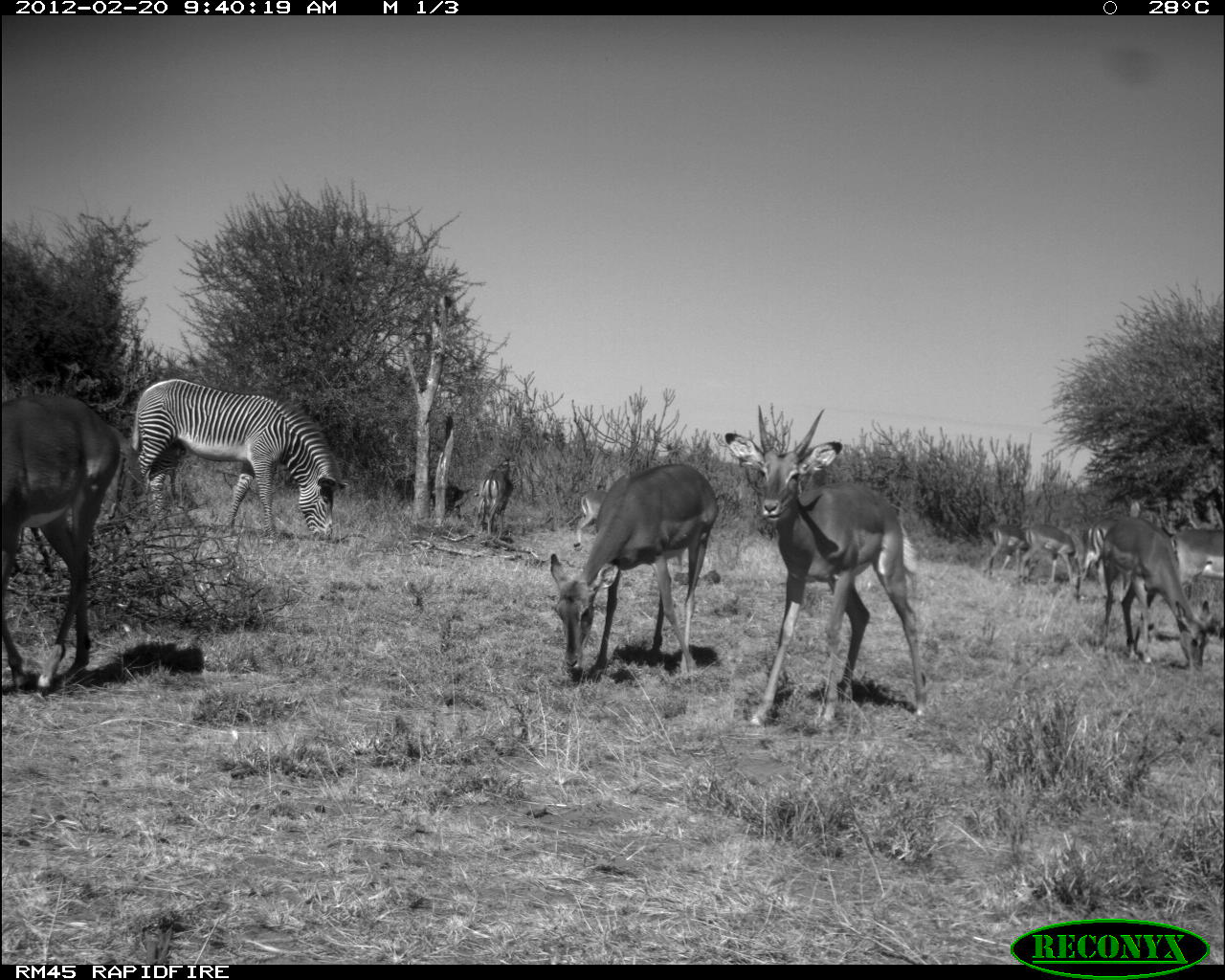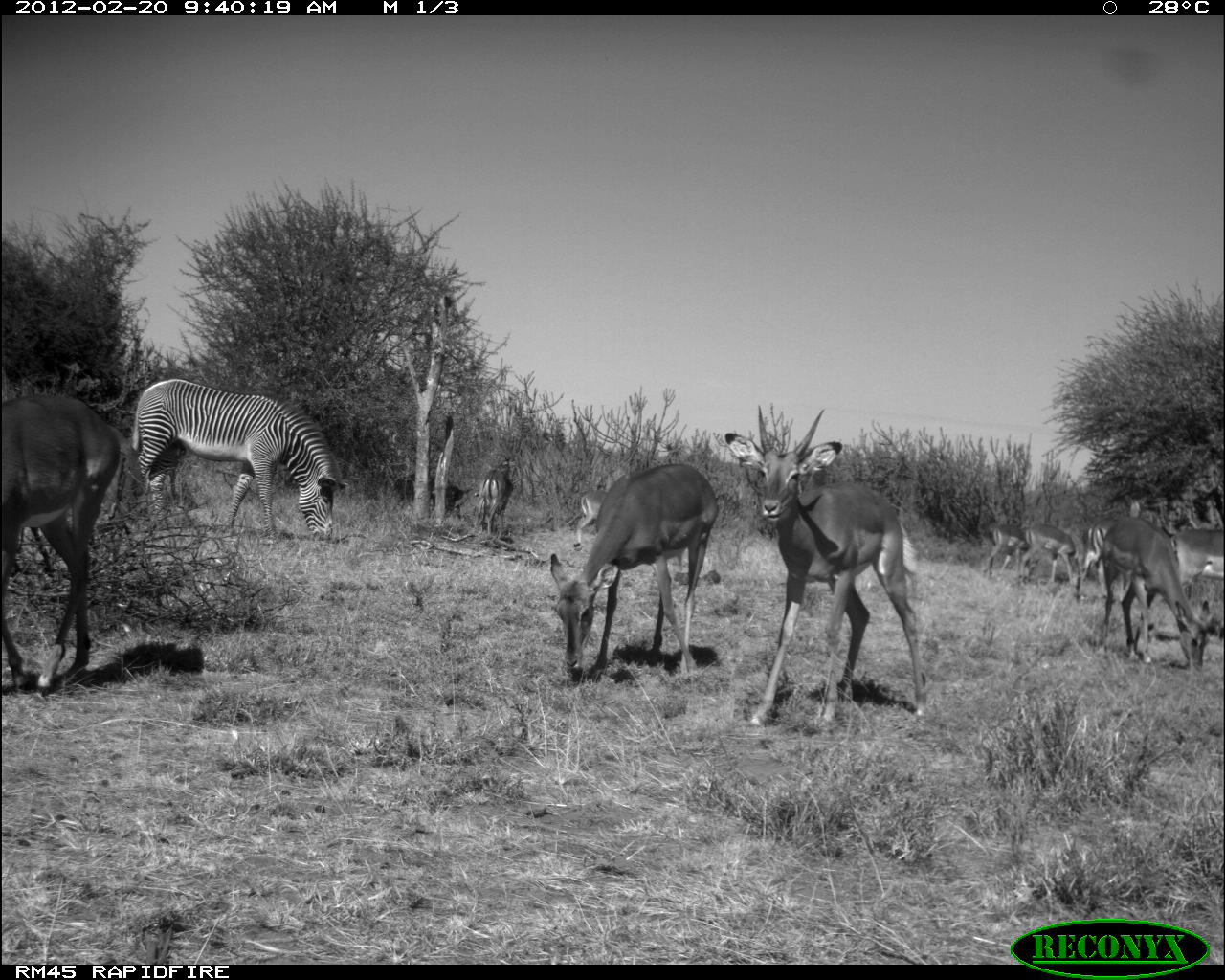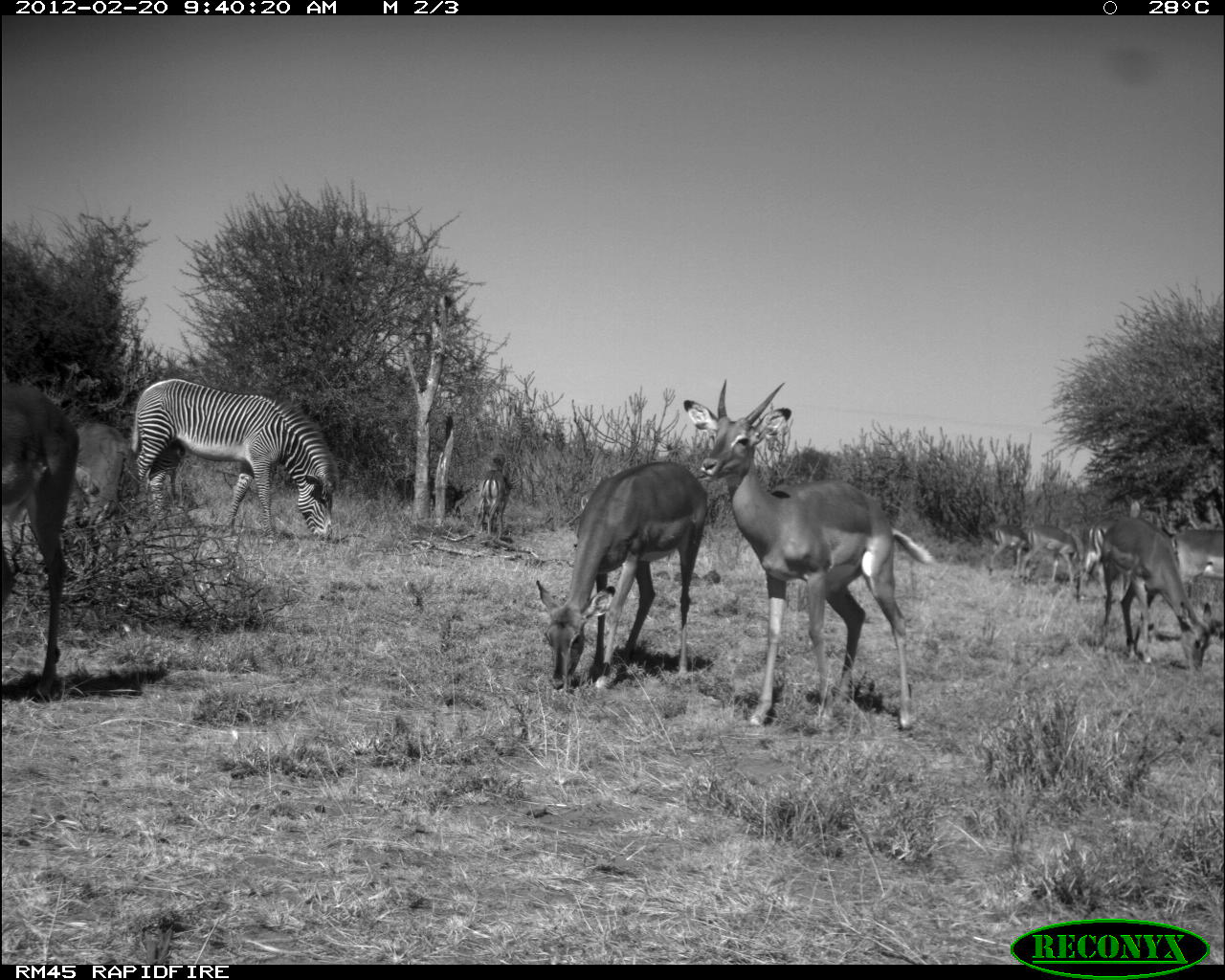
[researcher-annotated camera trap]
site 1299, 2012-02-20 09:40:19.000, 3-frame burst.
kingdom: Animalia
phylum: Chordata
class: Mammalia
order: Perissodactyla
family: Equidae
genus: Equus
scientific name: Equus grevyi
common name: grévy's zebra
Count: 1.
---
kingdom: Animalia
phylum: Chordata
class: Mammalia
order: Artiodactyla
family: Bovidae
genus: Aepyceros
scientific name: Aepyceros melampus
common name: impala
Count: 10.